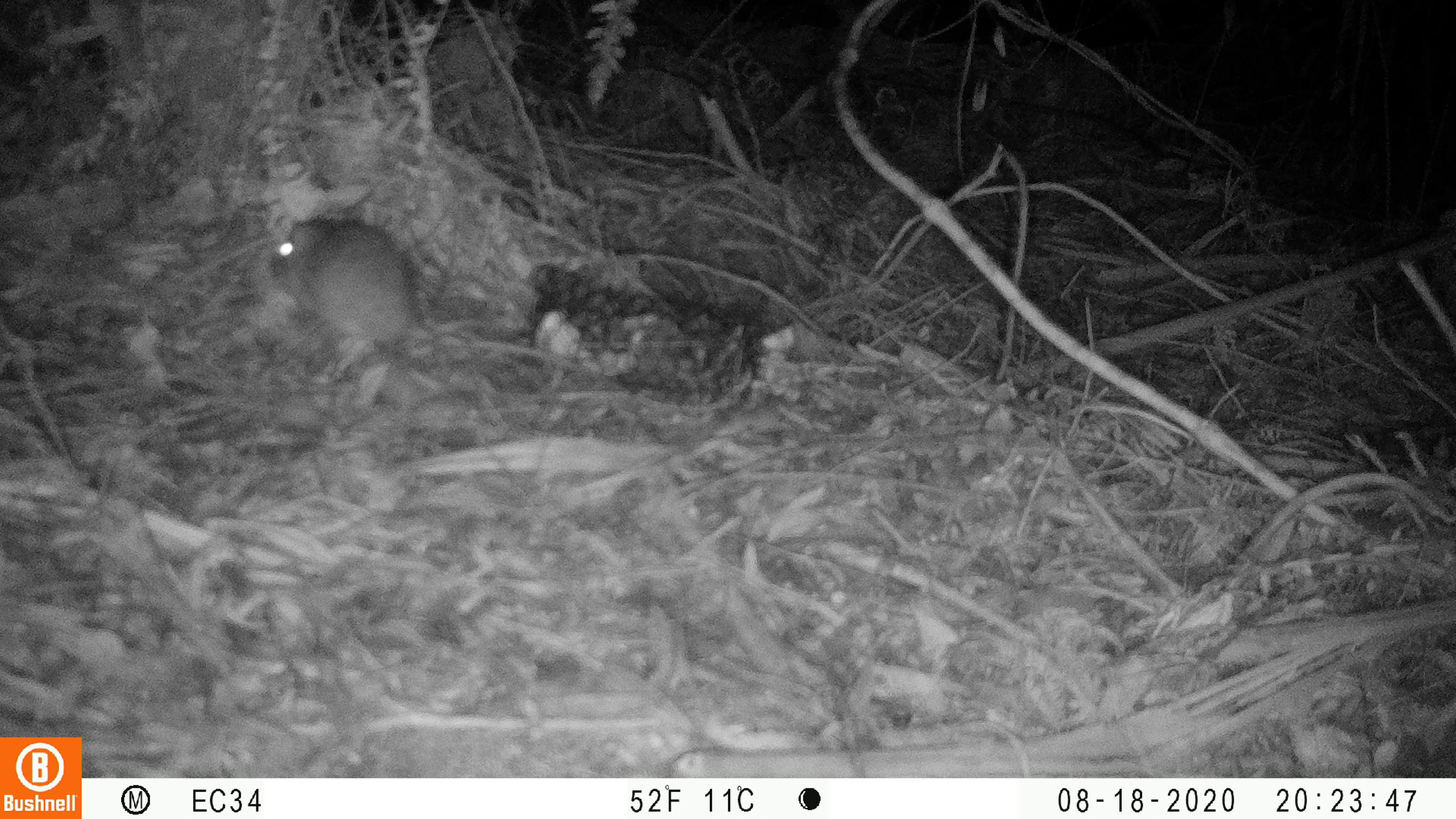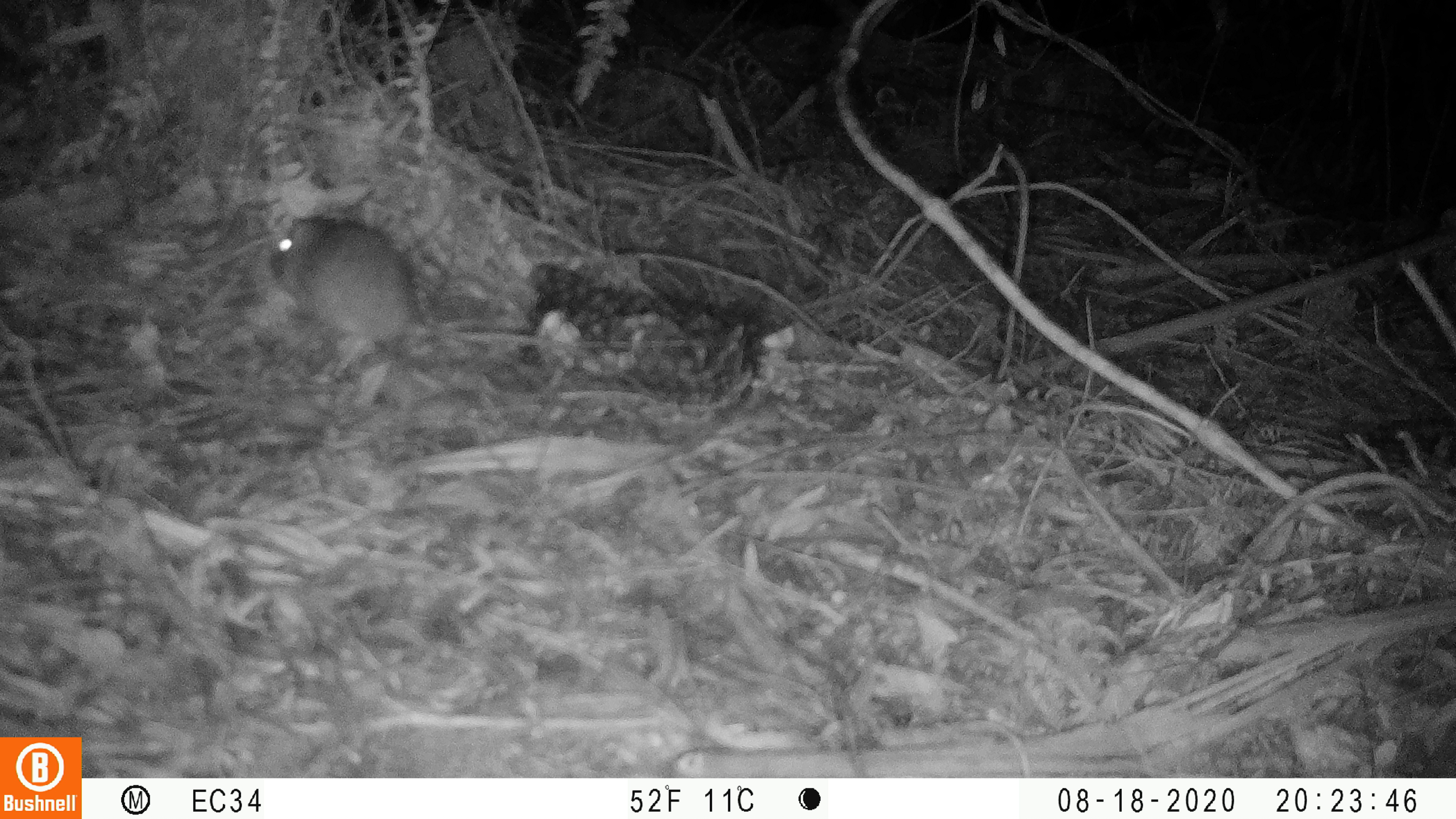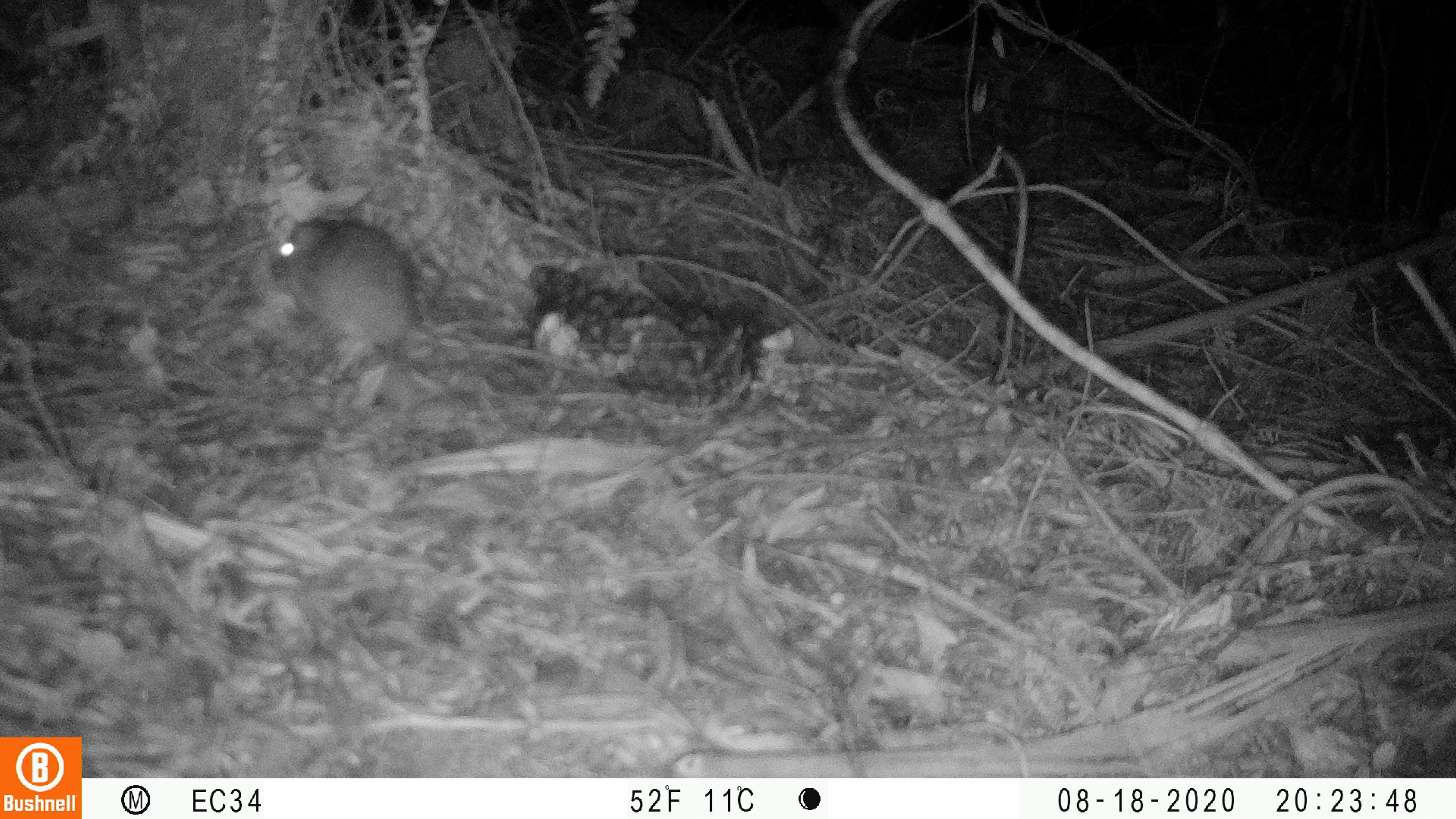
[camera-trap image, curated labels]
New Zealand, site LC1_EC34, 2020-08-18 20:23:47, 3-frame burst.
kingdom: Animalia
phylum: Chordata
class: Mammalia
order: Rodentia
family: Muridae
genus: Rattus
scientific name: Rattus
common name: rat